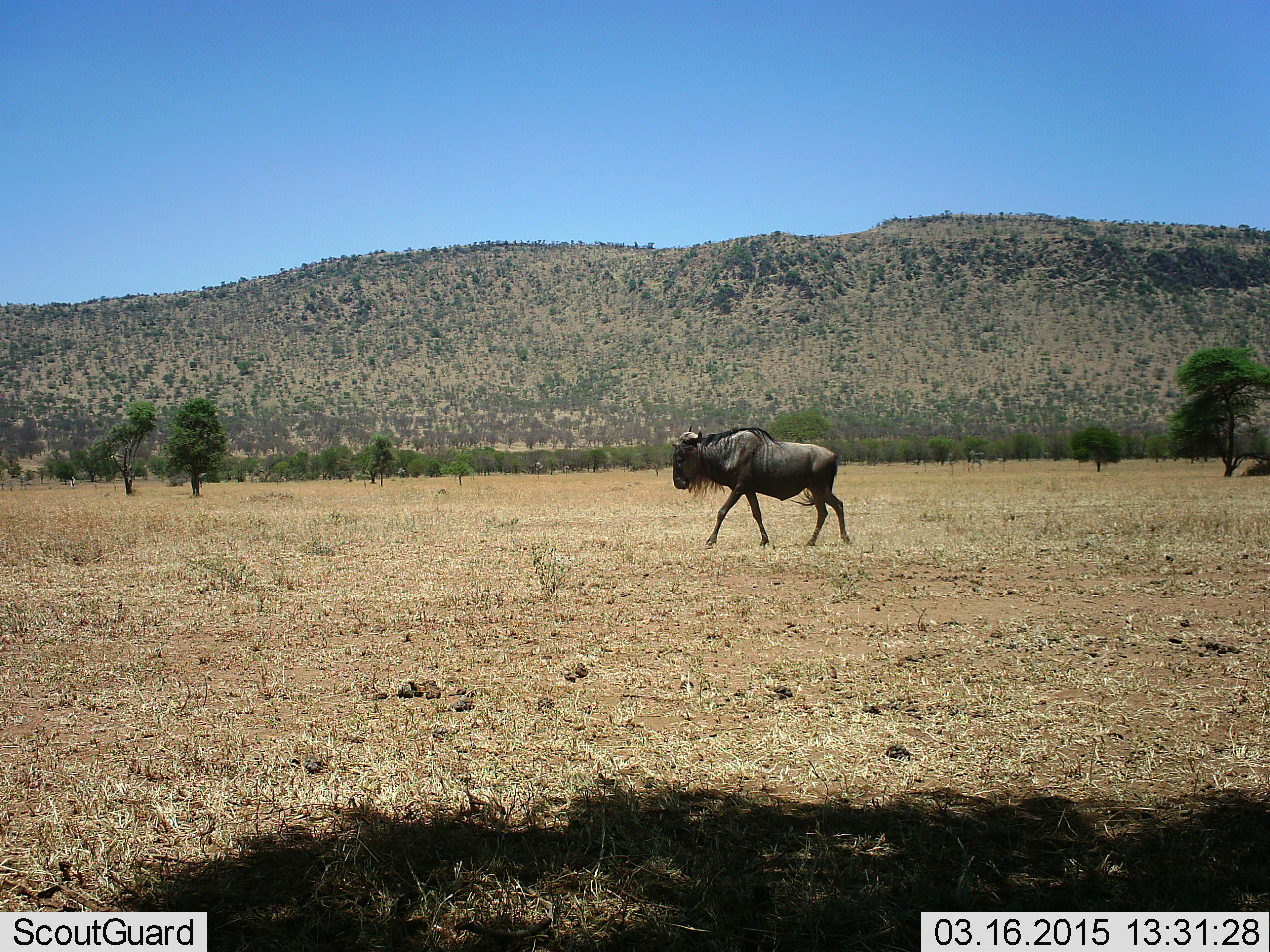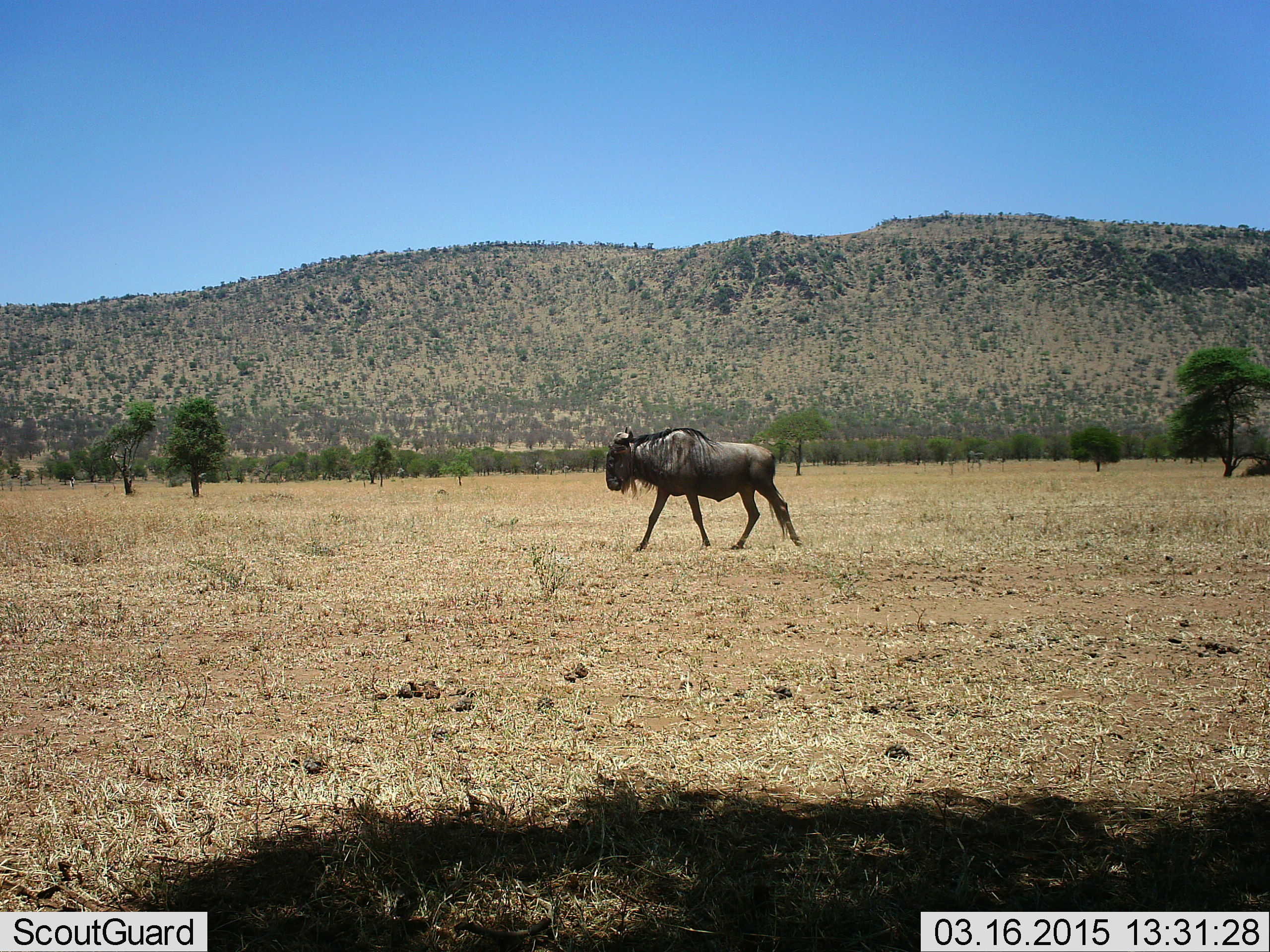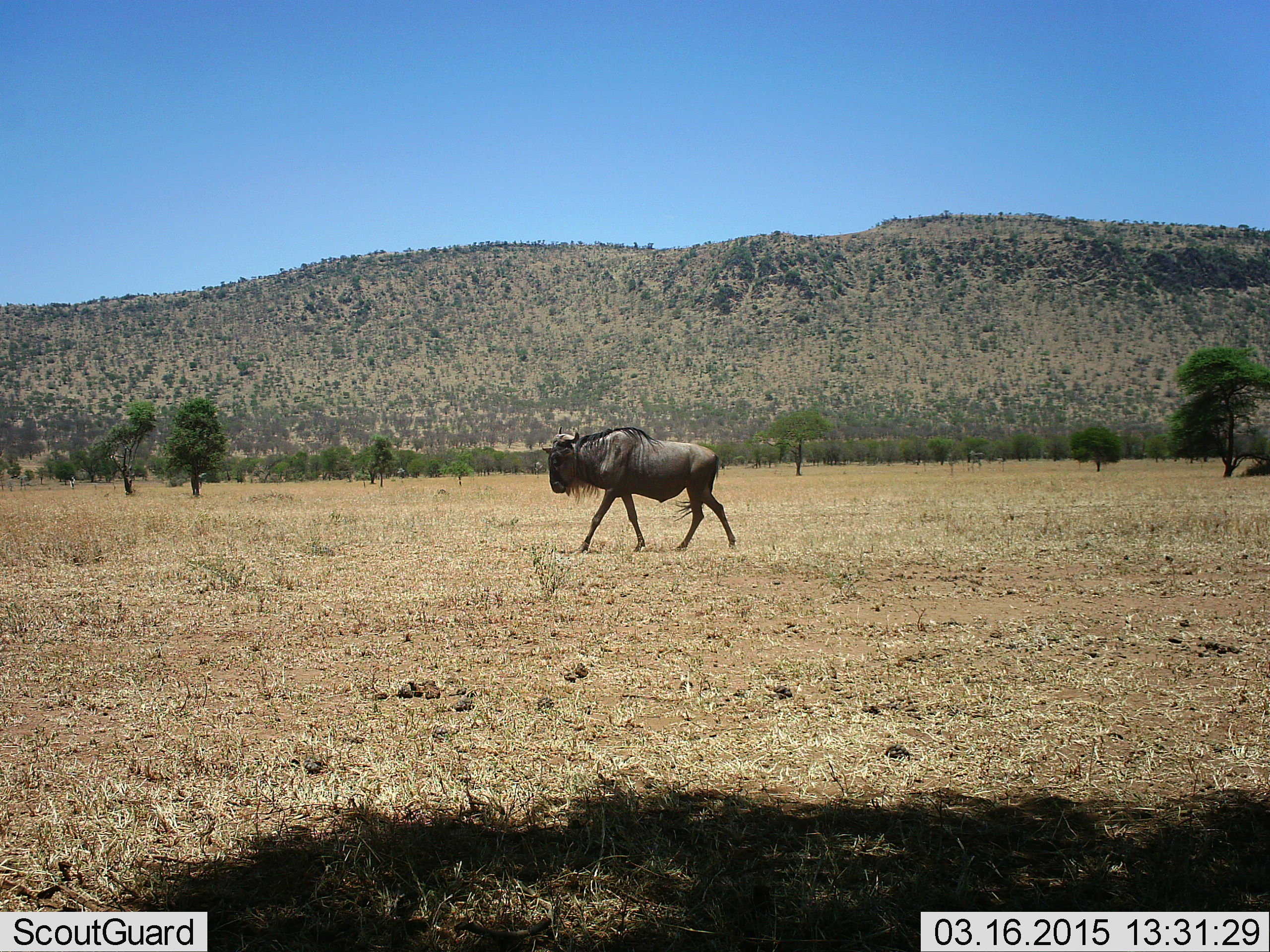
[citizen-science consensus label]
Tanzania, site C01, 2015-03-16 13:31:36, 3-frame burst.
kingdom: Animalia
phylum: Chordata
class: Mammalia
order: Artiodactyla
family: Bovidae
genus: Connochaetes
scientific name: Connochaetes taurinus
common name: blue wildebeest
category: wildebeest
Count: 1.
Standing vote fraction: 10%.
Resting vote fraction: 0%.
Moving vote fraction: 100%.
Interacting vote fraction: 0%.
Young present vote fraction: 0%.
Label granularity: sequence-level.